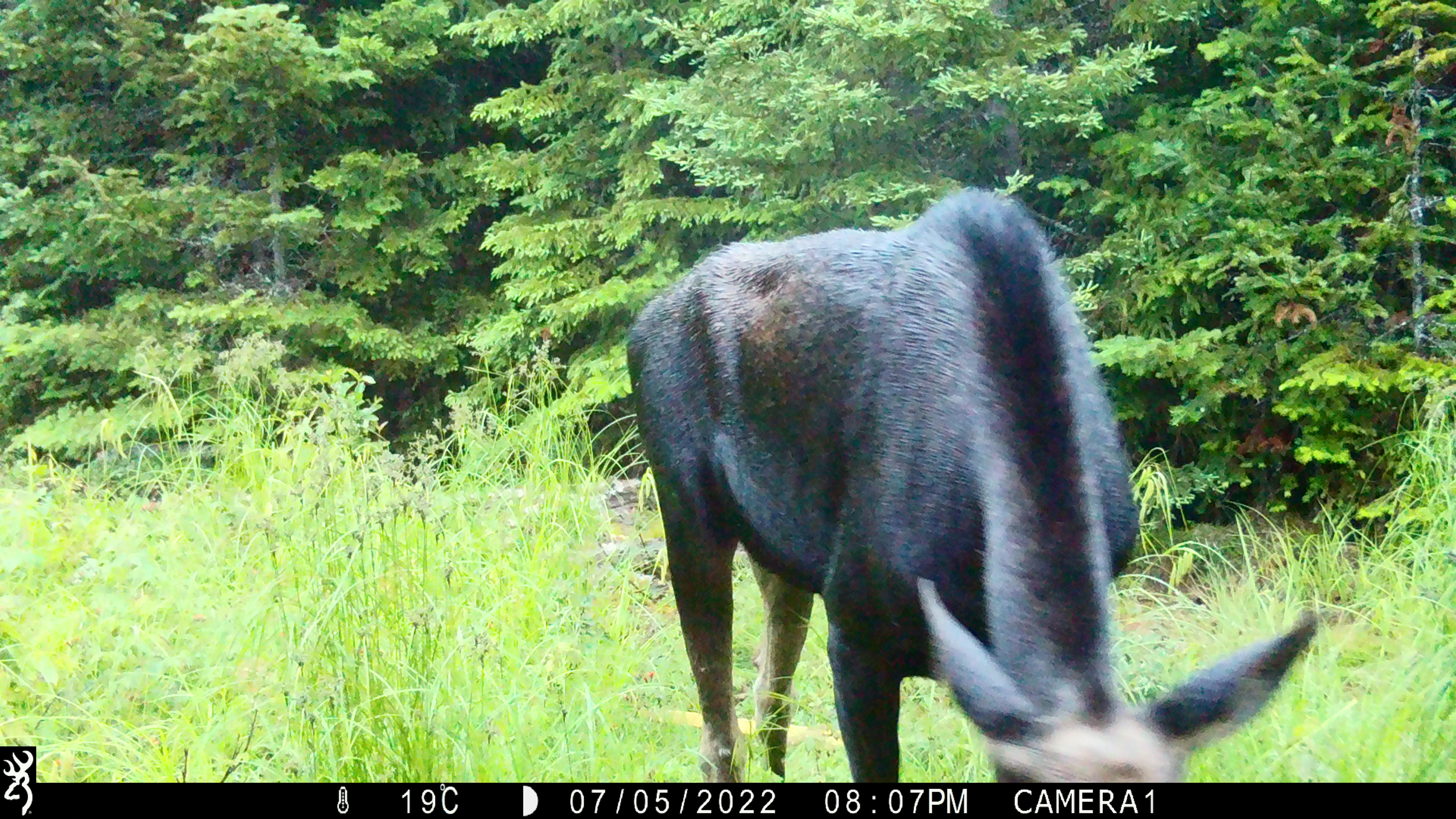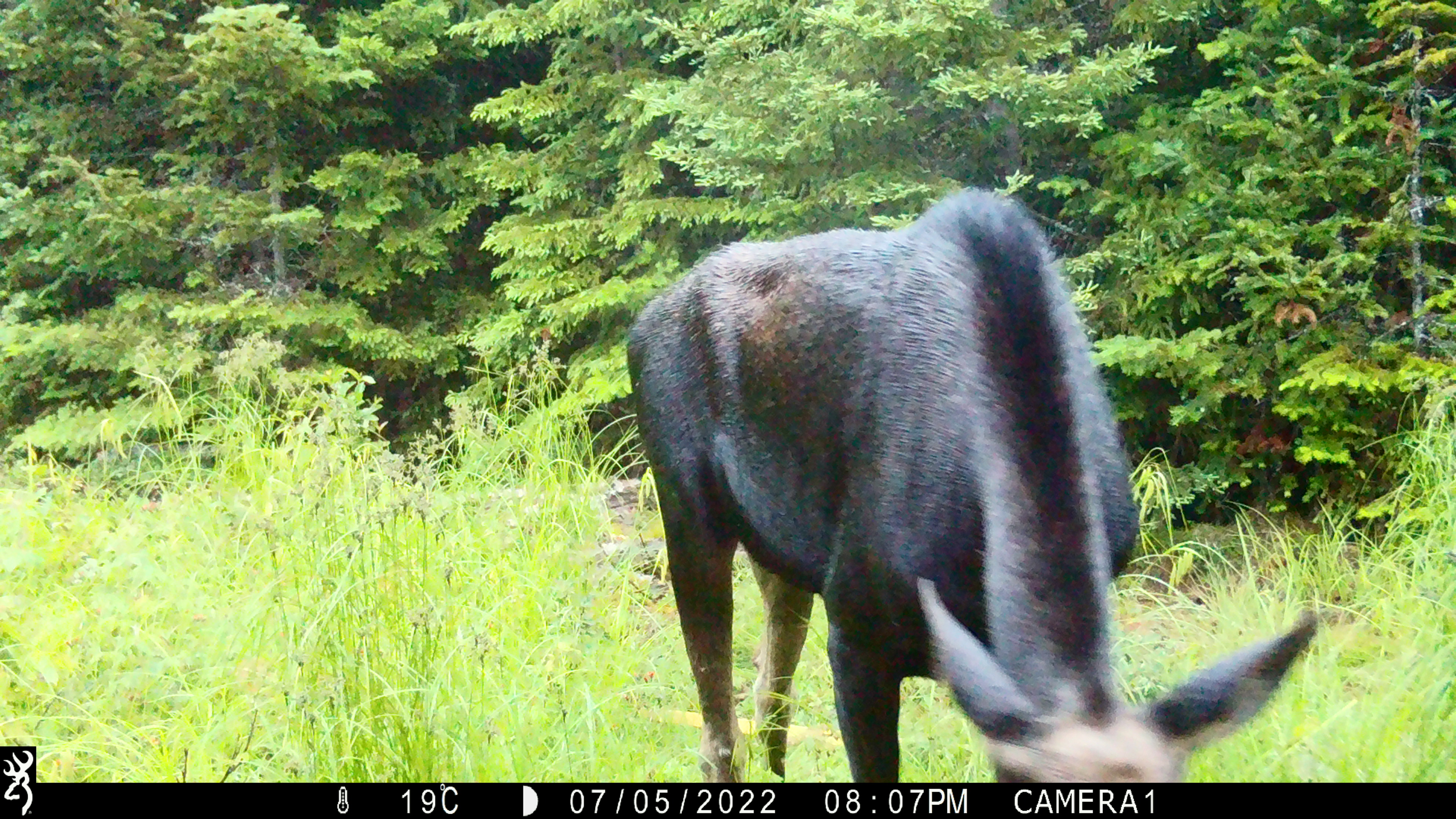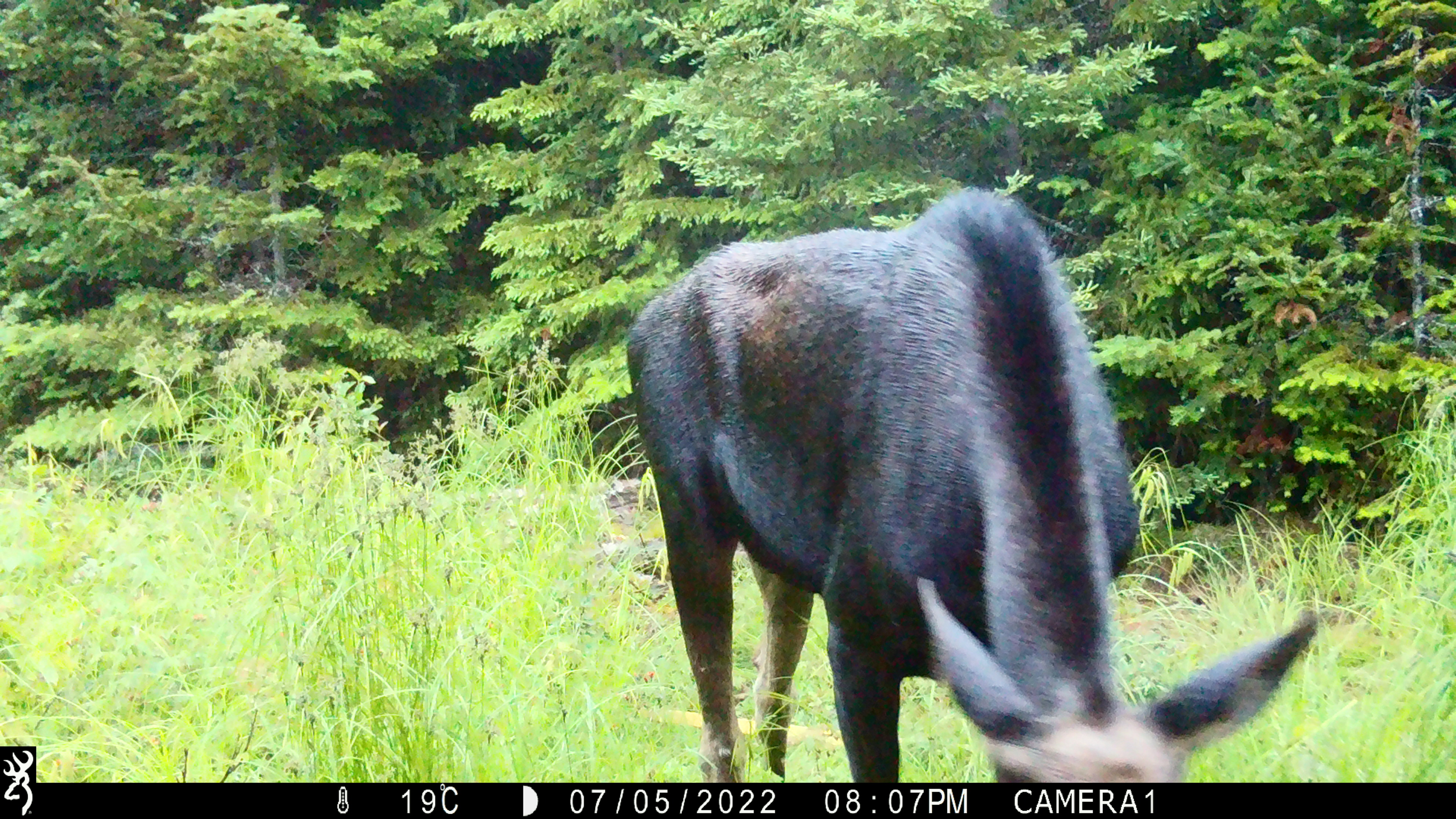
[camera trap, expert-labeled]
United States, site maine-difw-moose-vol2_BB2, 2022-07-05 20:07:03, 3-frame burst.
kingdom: Animalia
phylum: Chordata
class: Mammalia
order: Artiodactyla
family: Cervidae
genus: Alces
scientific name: Alces alces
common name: moose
Moose (Alces alces).